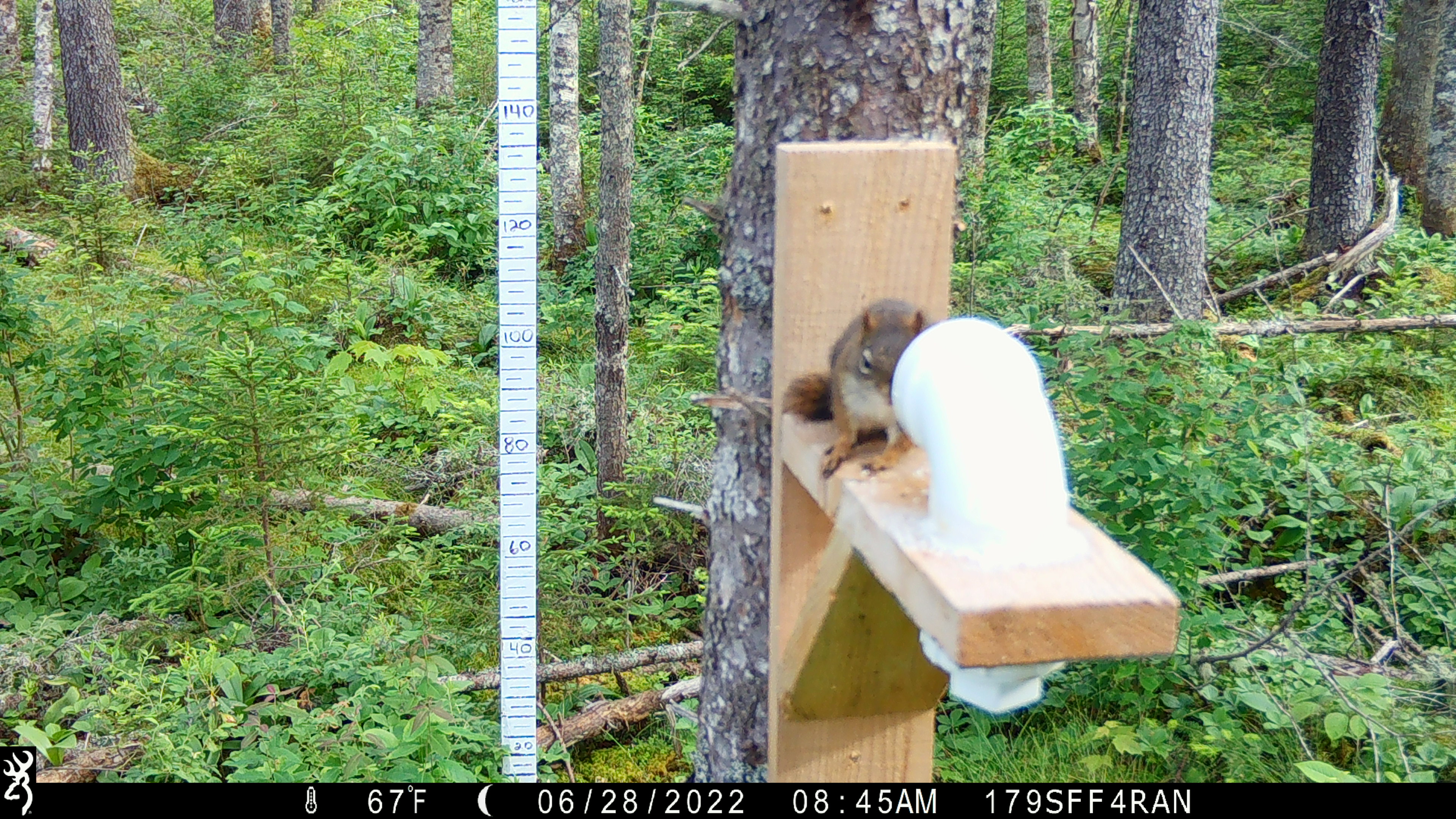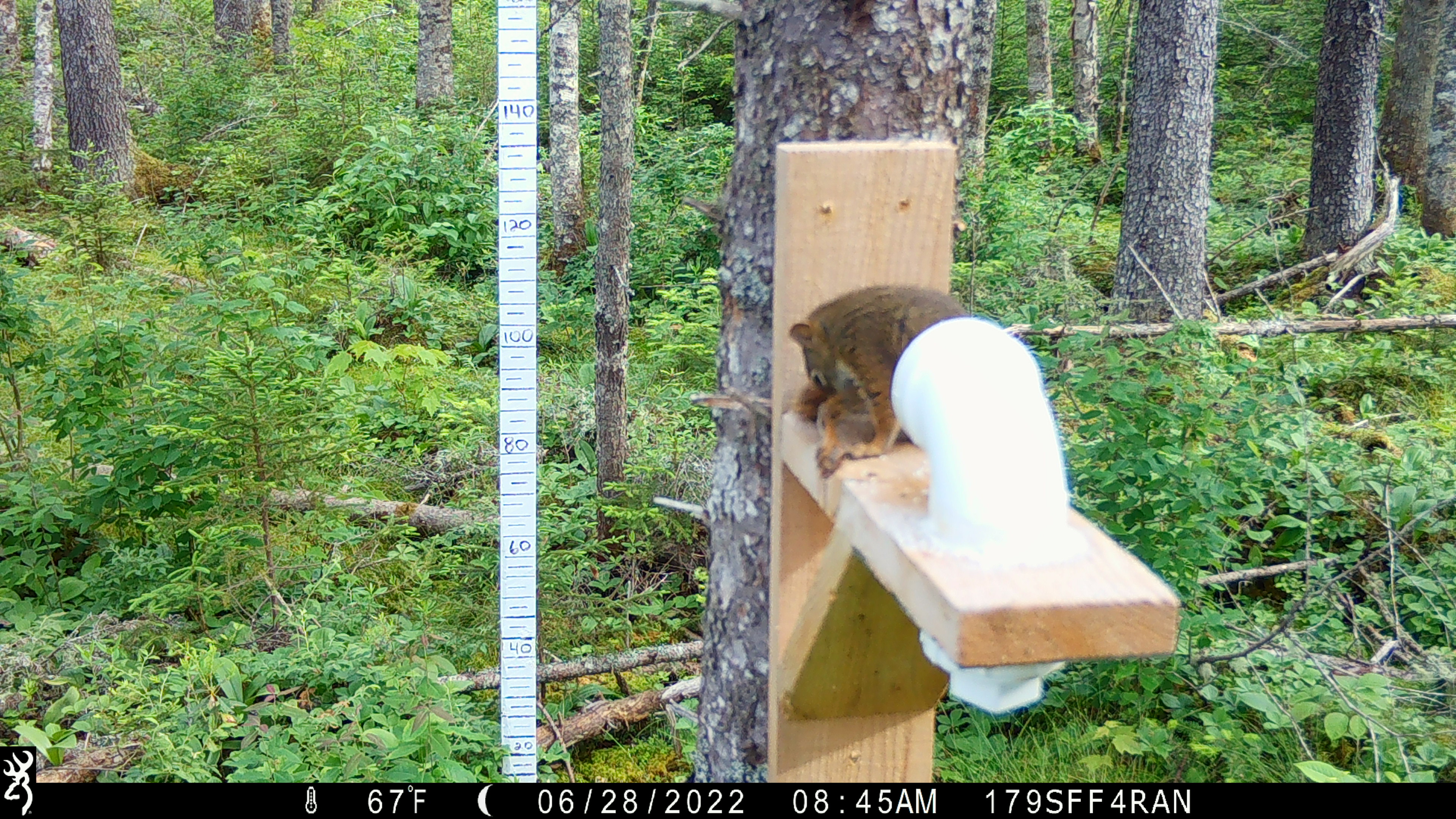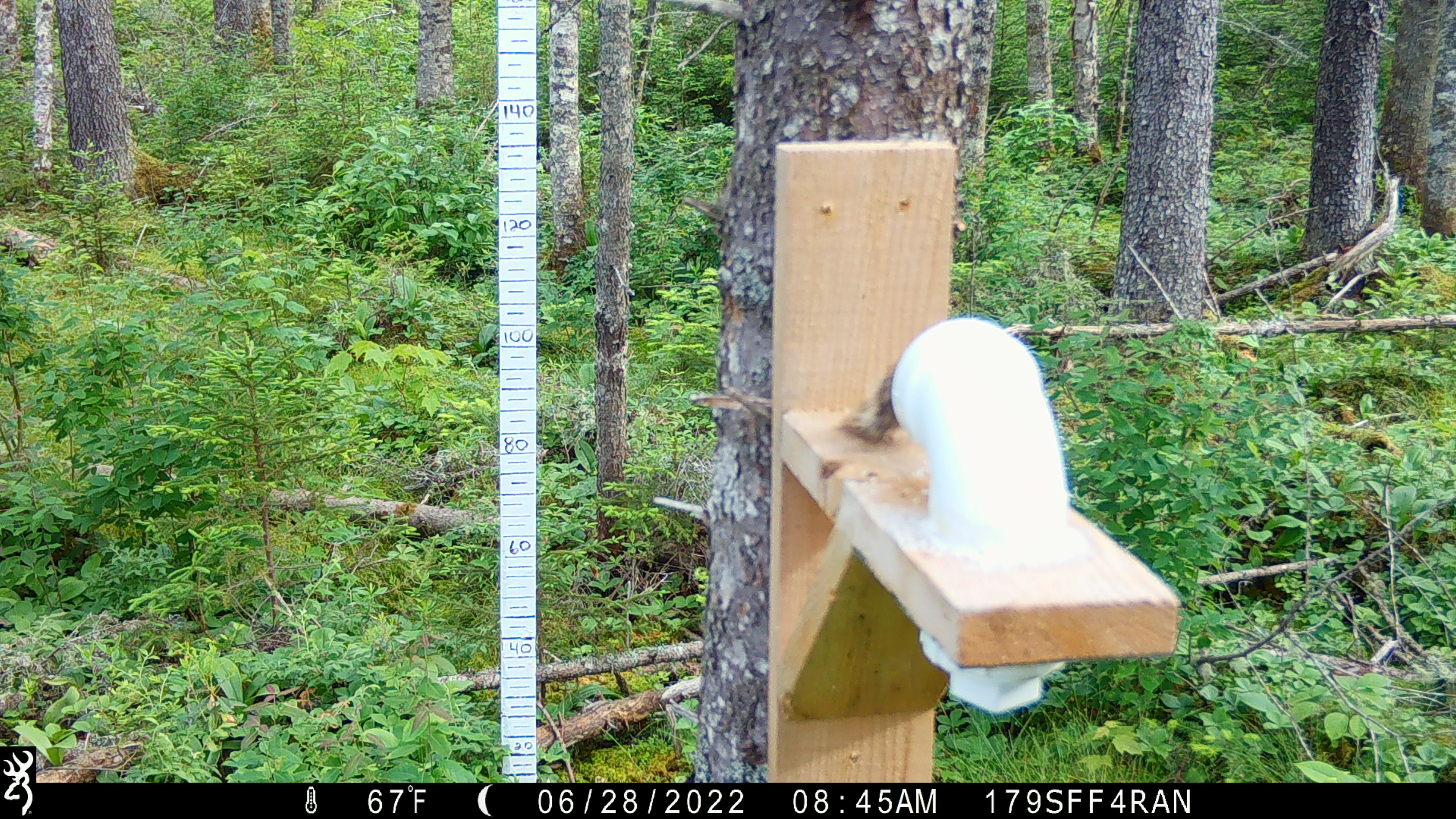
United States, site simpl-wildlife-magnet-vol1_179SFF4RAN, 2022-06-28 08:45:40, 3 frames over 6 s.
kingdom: Animalia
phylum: Chordata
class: Mammalia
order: Rodentia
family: Sciuridae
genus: Tamiasciurus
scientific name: Tamiasciurus hudsonicus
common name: red squirrel